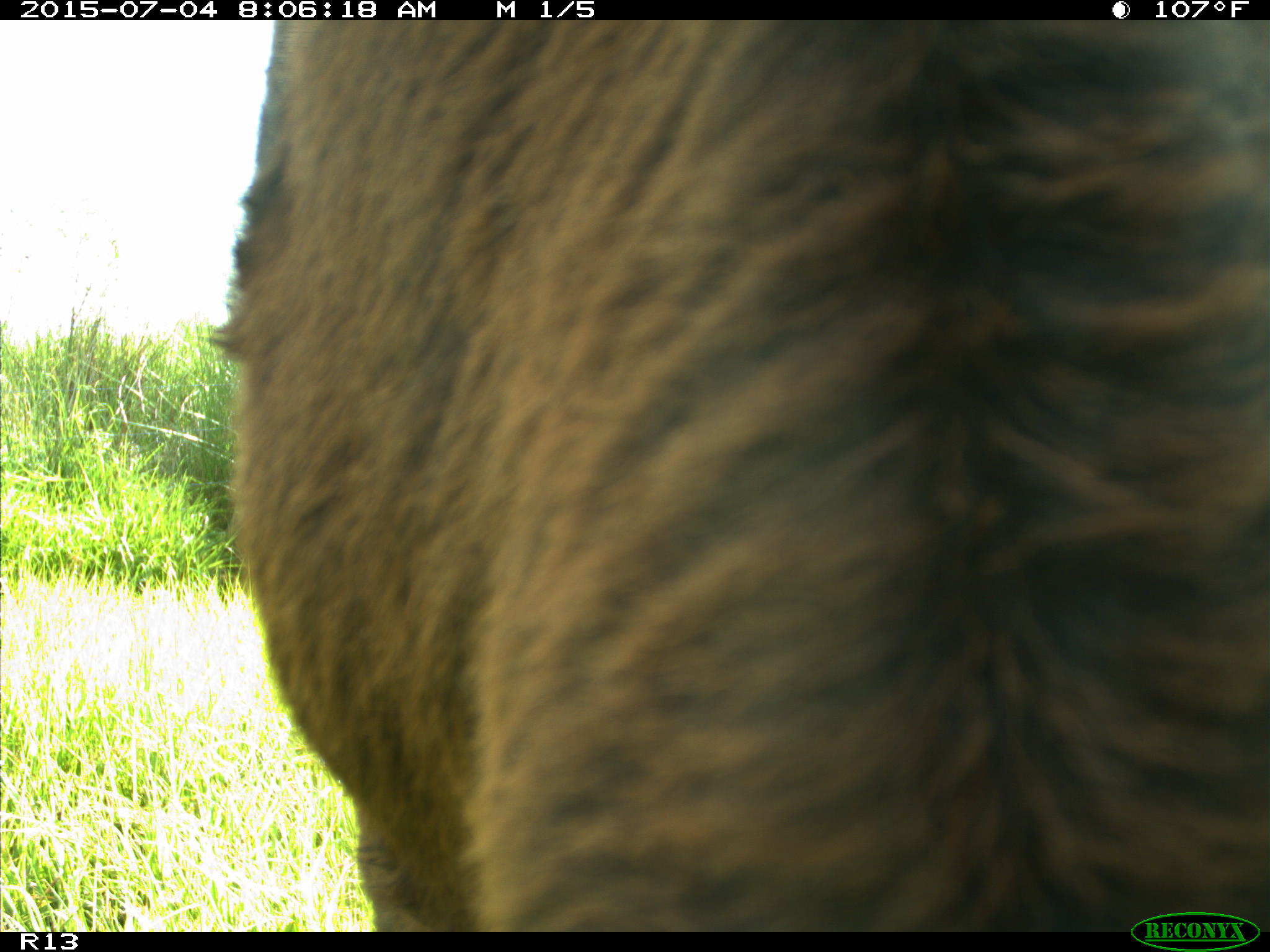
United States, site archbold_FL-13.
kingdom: Animalia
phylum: Chordata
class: Mammalia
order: Artiodactyla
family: Bovidae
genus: Bos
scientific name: Bos taurus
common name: domestic cow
Bos taurus (domestic cow).